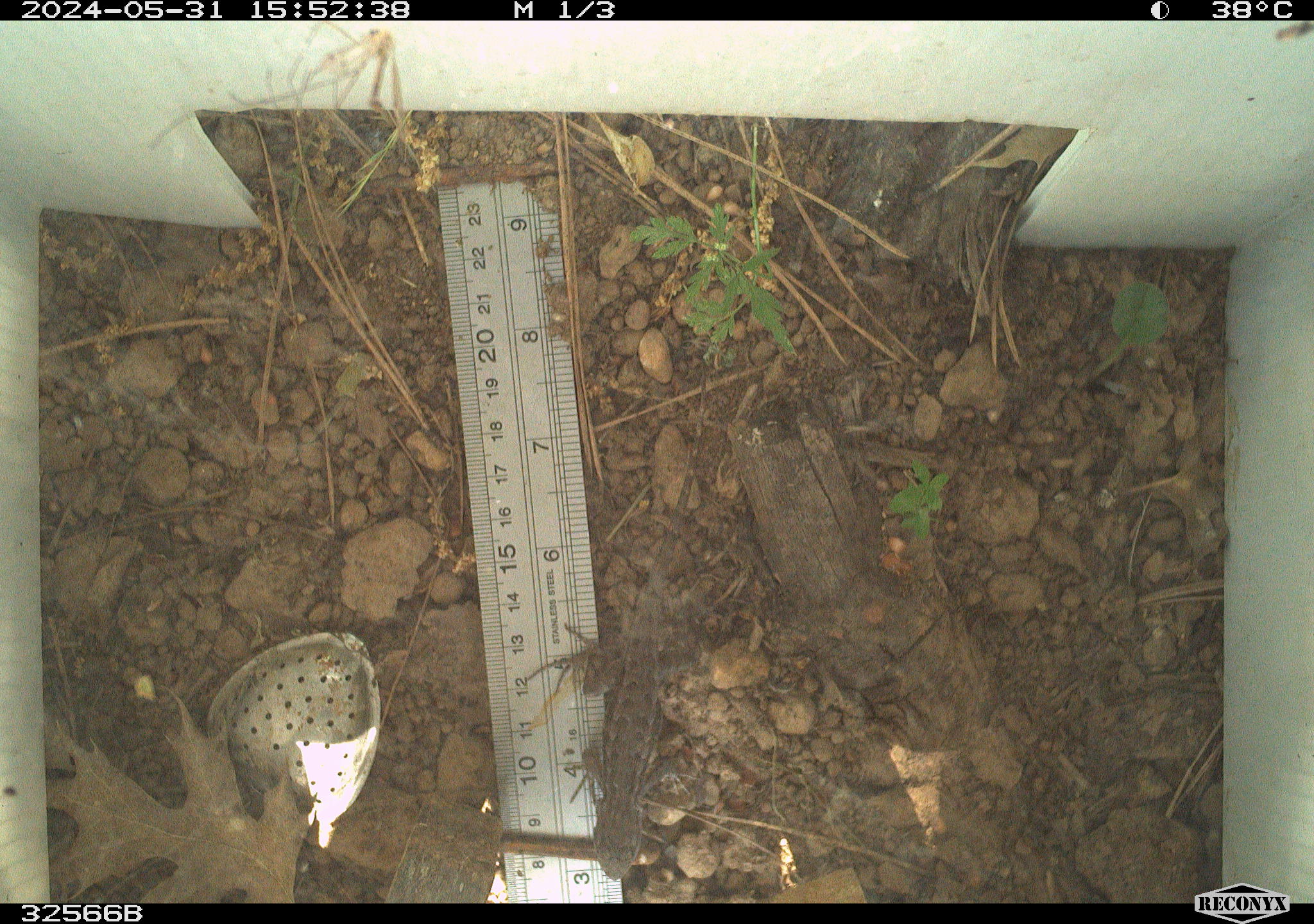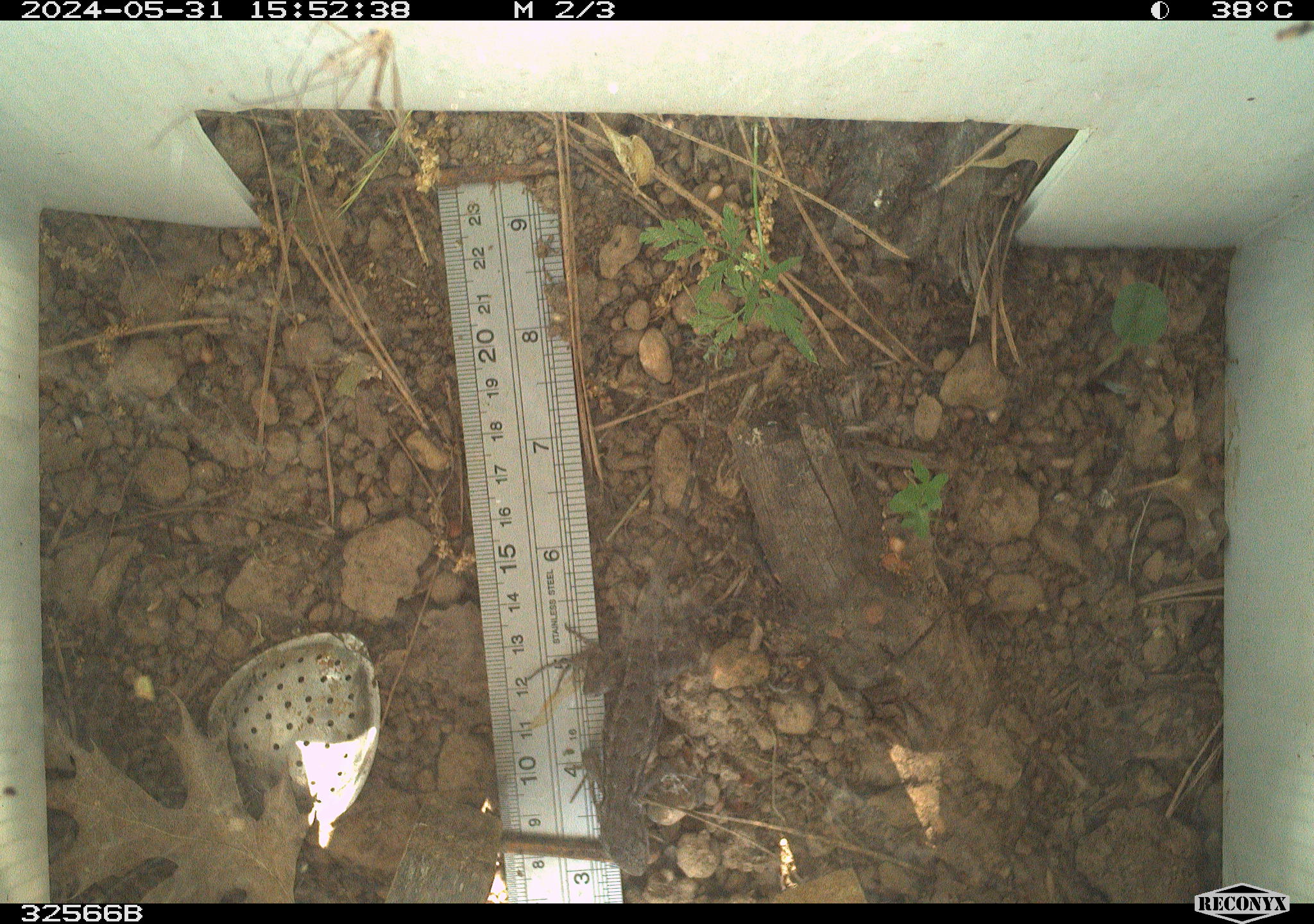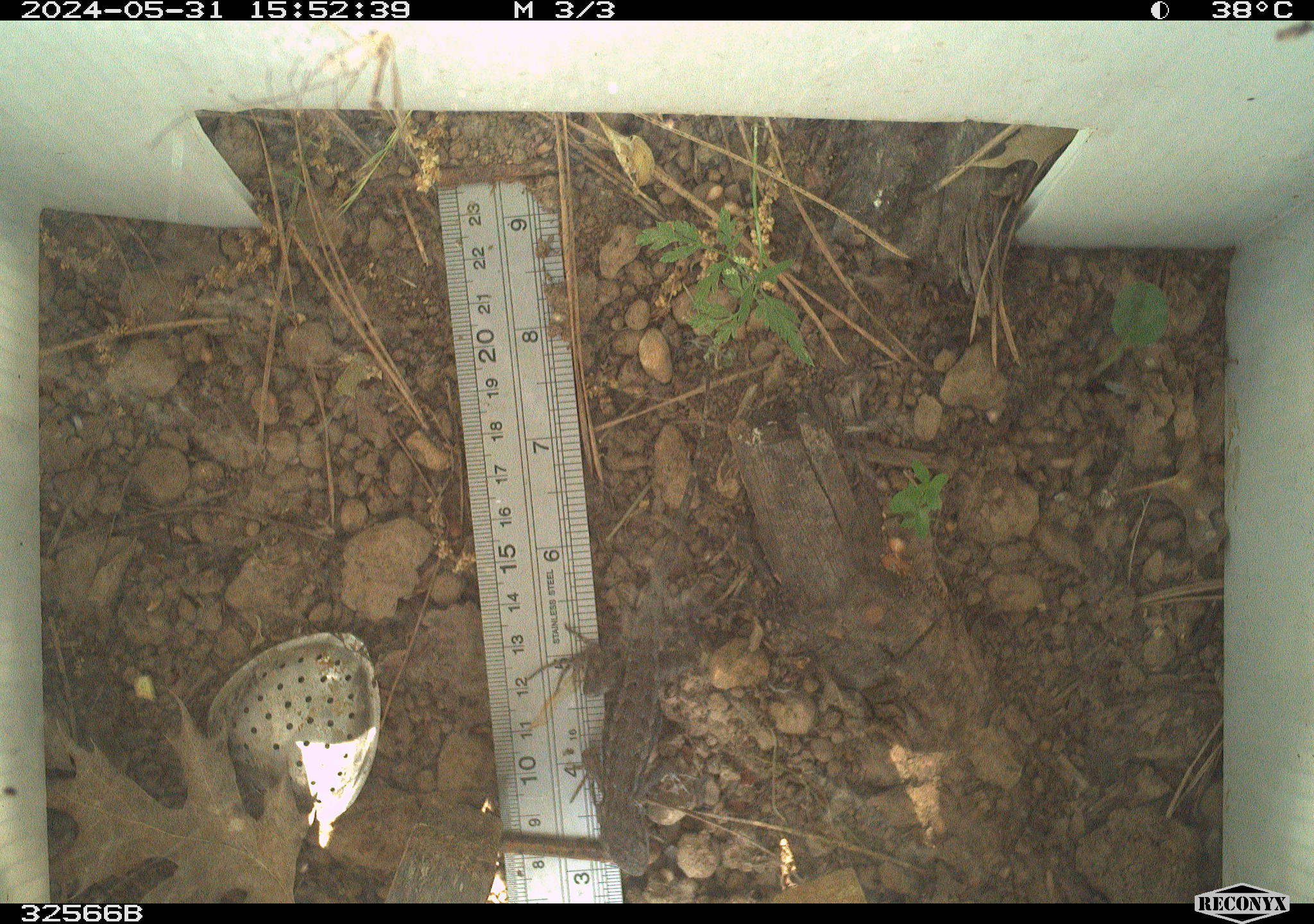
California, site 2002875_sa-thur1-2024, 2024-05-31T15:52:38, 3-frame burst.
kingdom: Animalia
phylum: Chordata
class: Reptilia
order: Squamata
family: Phrynosomatidae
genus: Sceloporus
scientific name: Sceloporus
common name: spiny lizards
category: sceloporus species